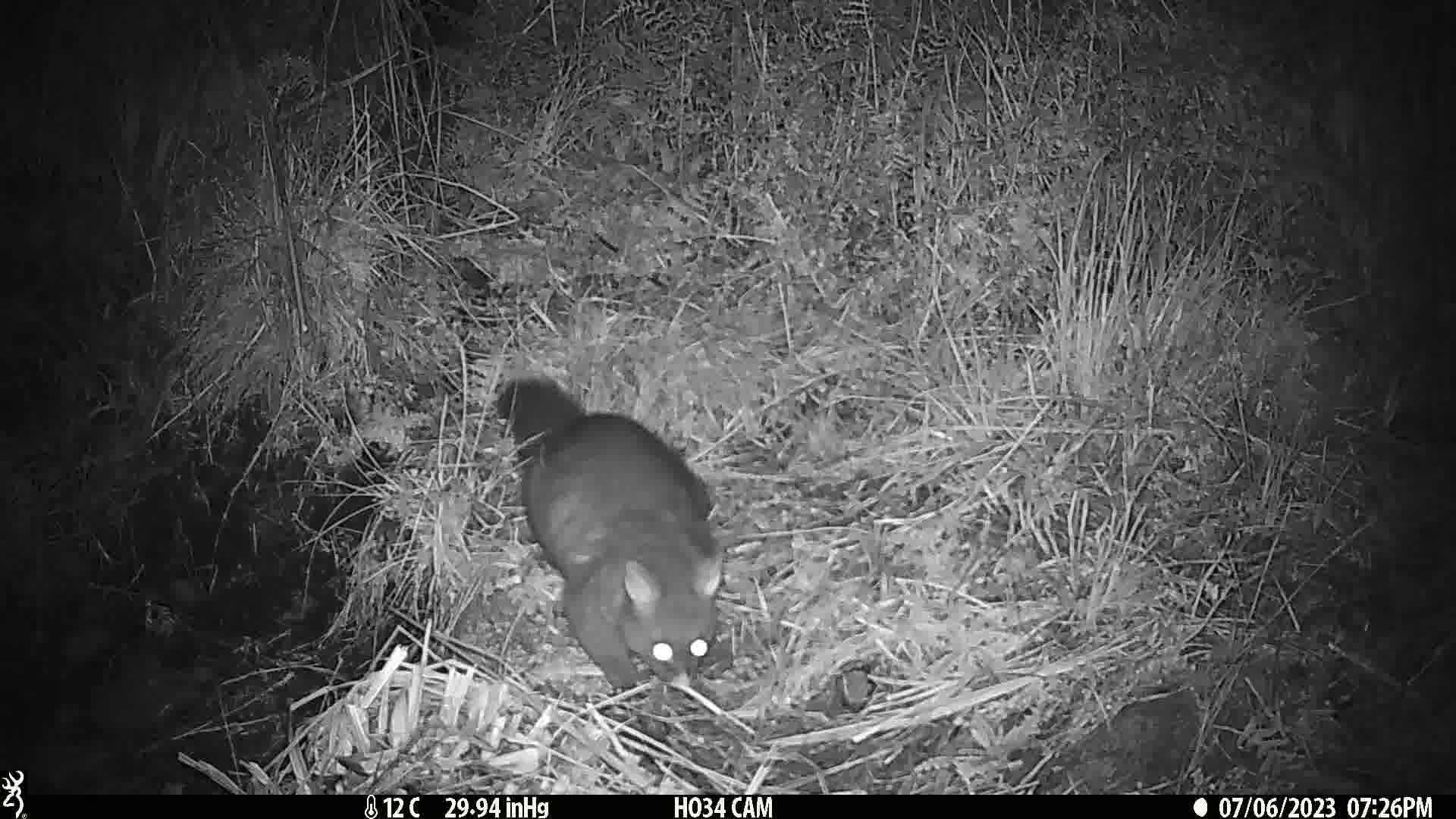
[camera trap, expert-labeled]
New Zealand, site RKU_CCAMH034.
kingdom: Animalia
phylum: Chordata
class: Mammalia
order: Diprotodontia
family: Phalangeridae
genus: Trichosurus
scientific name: Trichosurus vulpecula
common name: common brushtail possum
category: possum